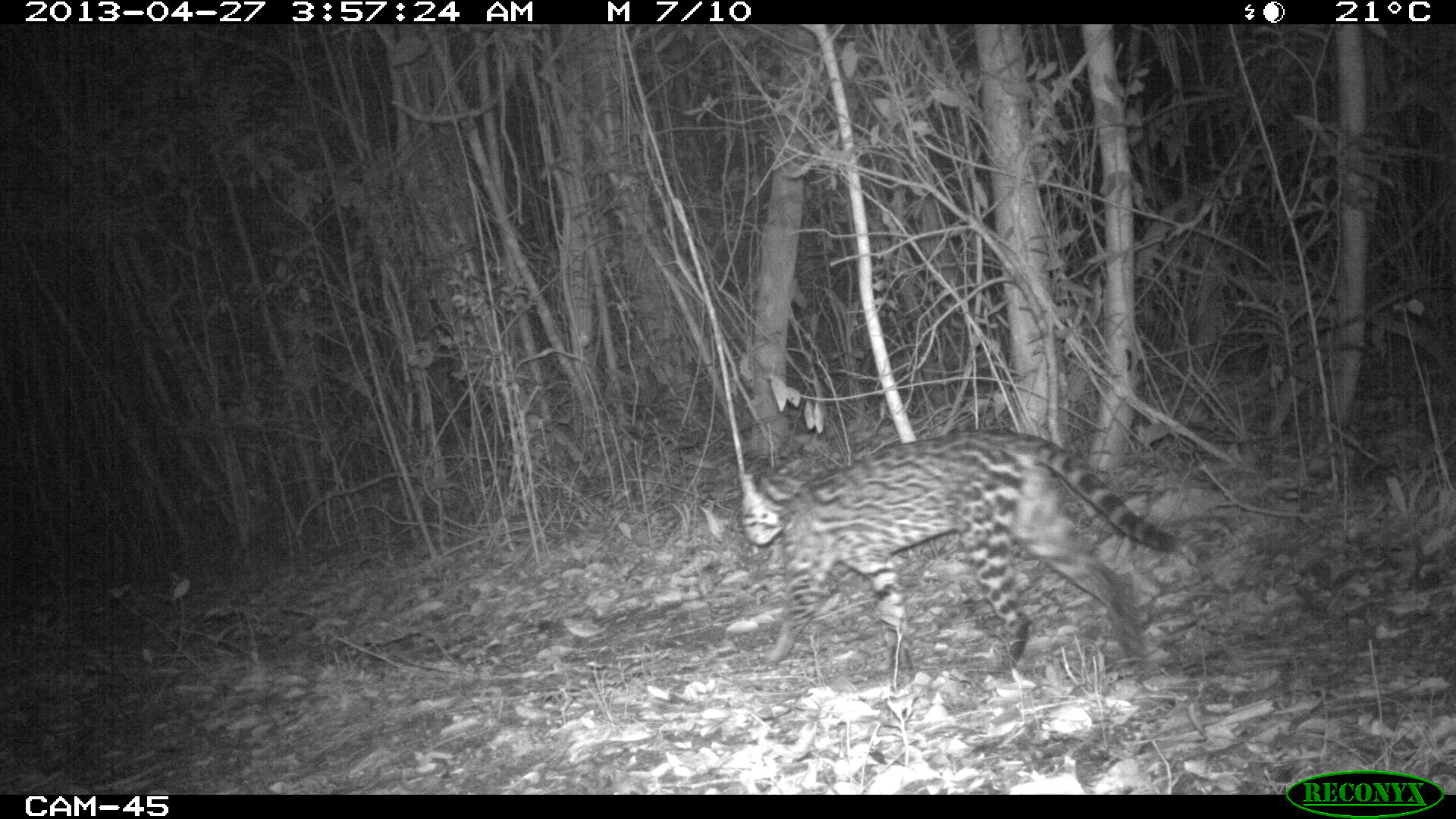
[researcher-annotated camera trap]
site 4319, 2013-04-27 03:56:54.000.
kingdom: Animalia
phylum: Chordata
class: Mammalia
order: Carnivora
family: Felidae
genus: Leopardus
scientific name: Leopardus pardalis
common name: ocelot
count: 1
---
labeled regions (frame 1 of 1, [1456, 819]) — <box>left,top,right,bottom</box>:
leopardus pardalis: <box>740,427,1206,678</box>